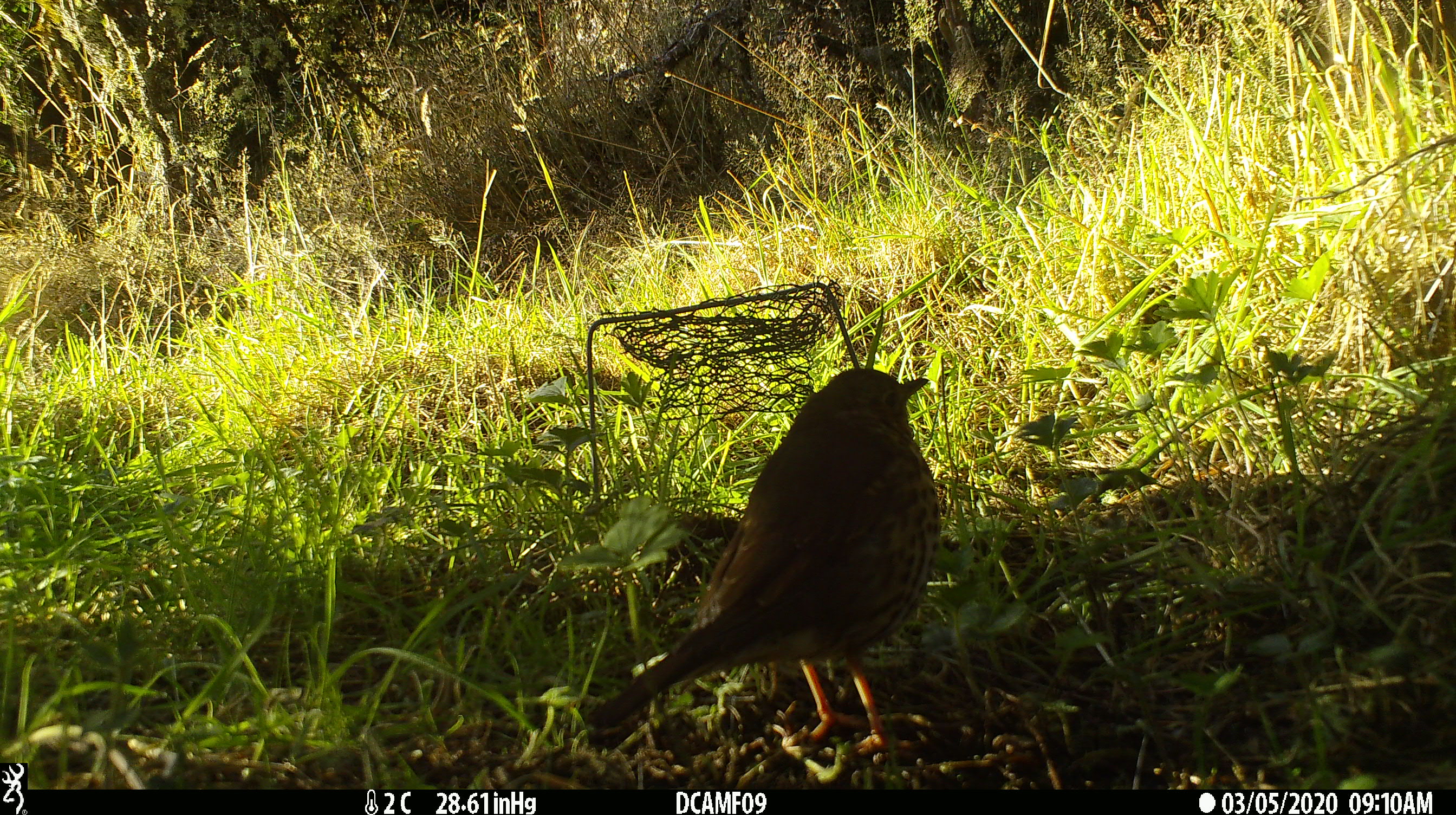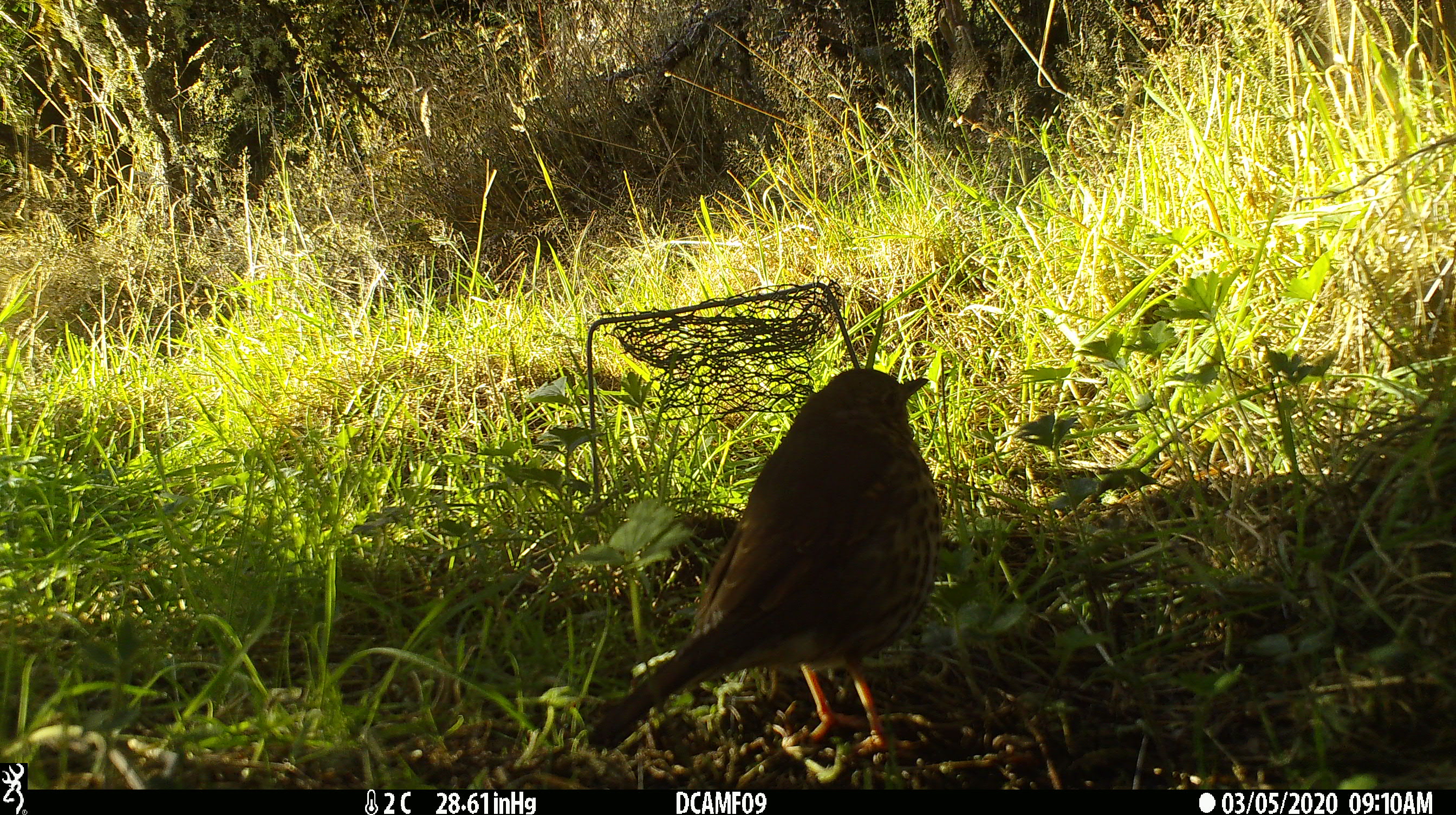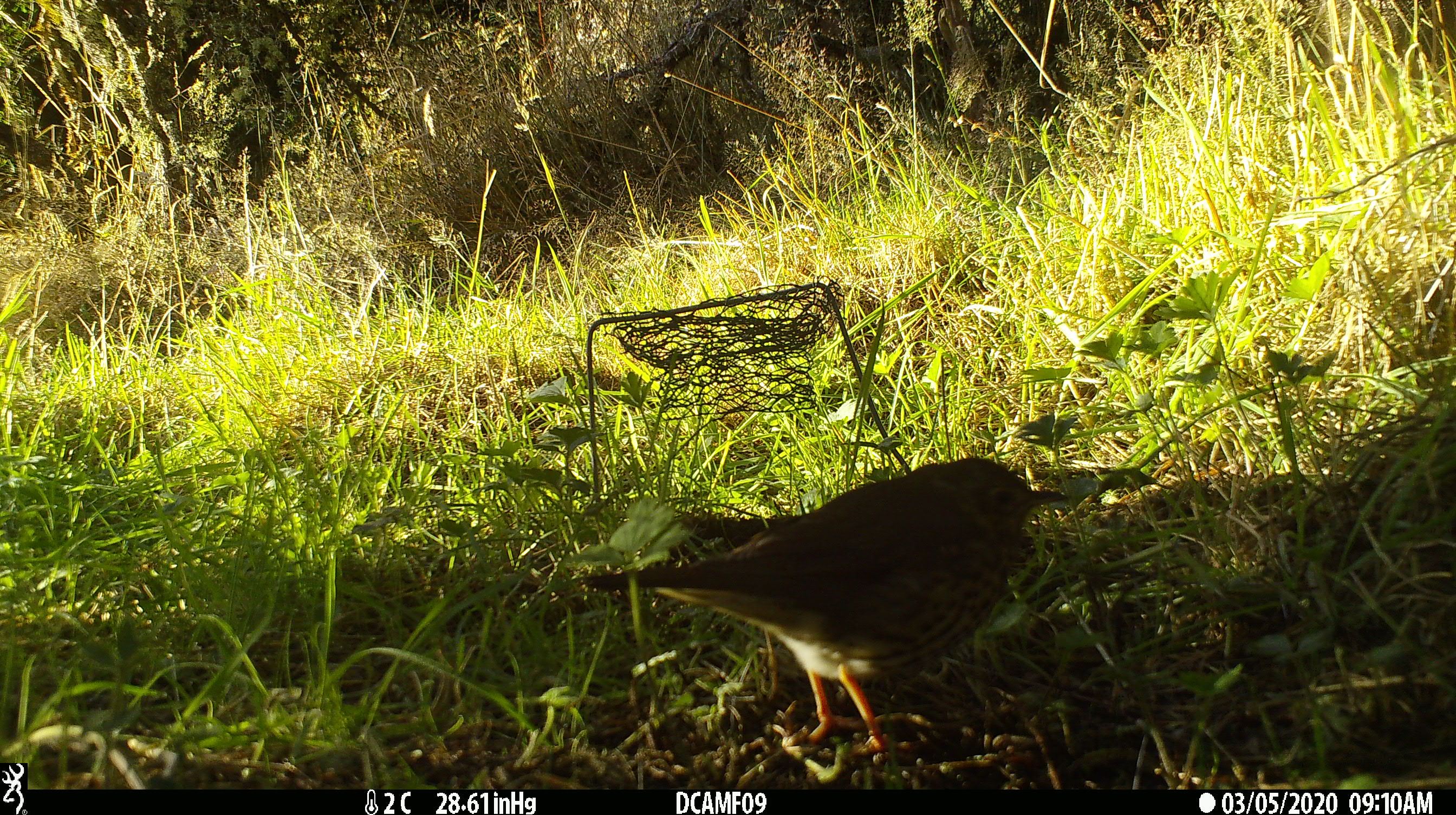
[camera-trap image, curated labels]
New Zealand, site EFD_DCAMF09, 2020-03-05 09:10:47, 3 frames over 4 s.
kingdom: Animalia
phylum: Chordata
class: Aves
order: Passeriformes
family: Turdidae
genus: Turdus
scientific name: Turdus philomelos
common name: song thrush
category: thrush